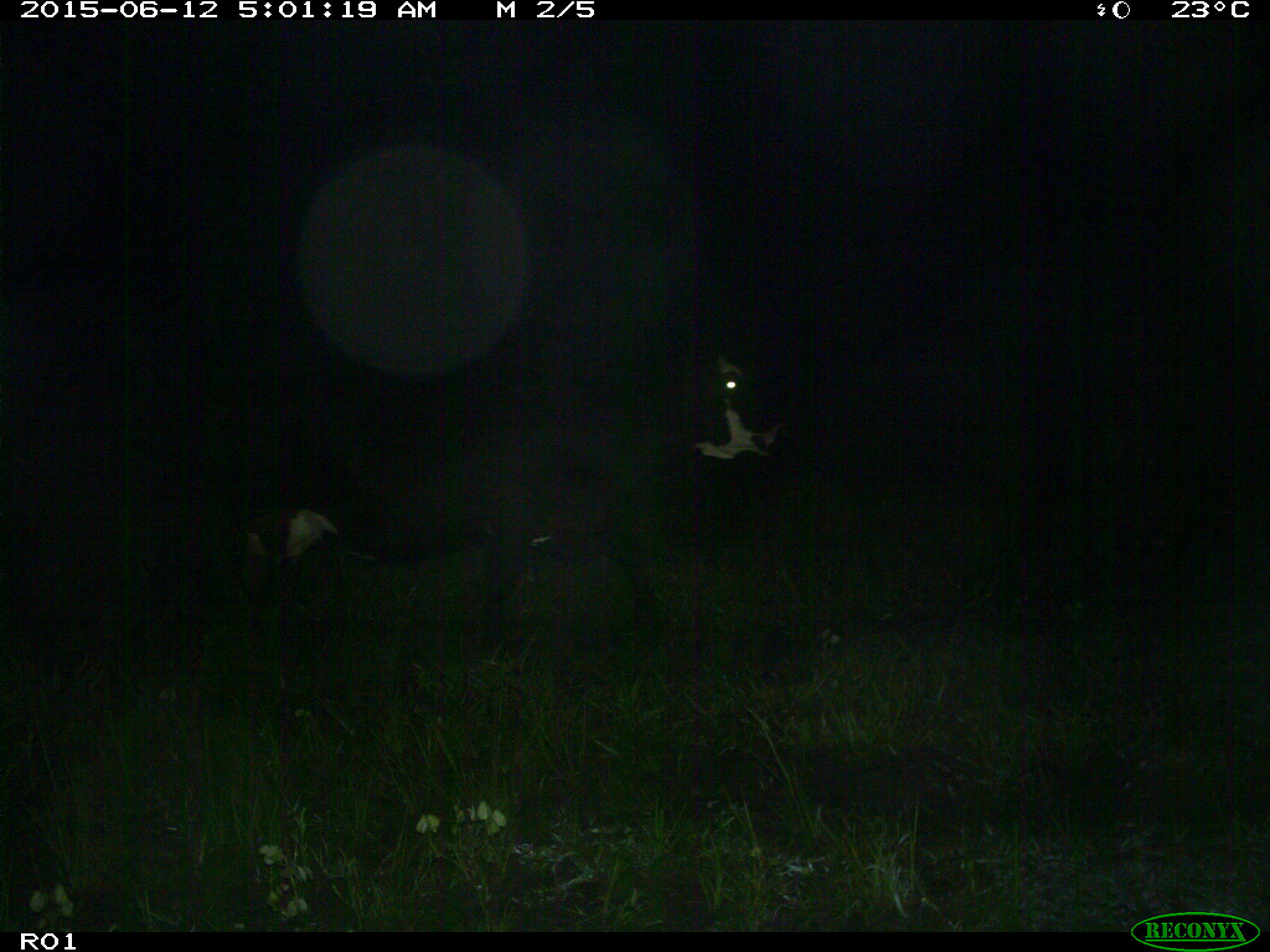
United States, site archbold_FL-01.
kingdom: Animalia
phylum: Chordata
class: Mammalia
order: Artiodactyla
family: Bovidae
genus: Bos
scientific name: Bos taurus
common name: domestic cow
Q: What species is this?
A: Bos taurus (domestic cow).